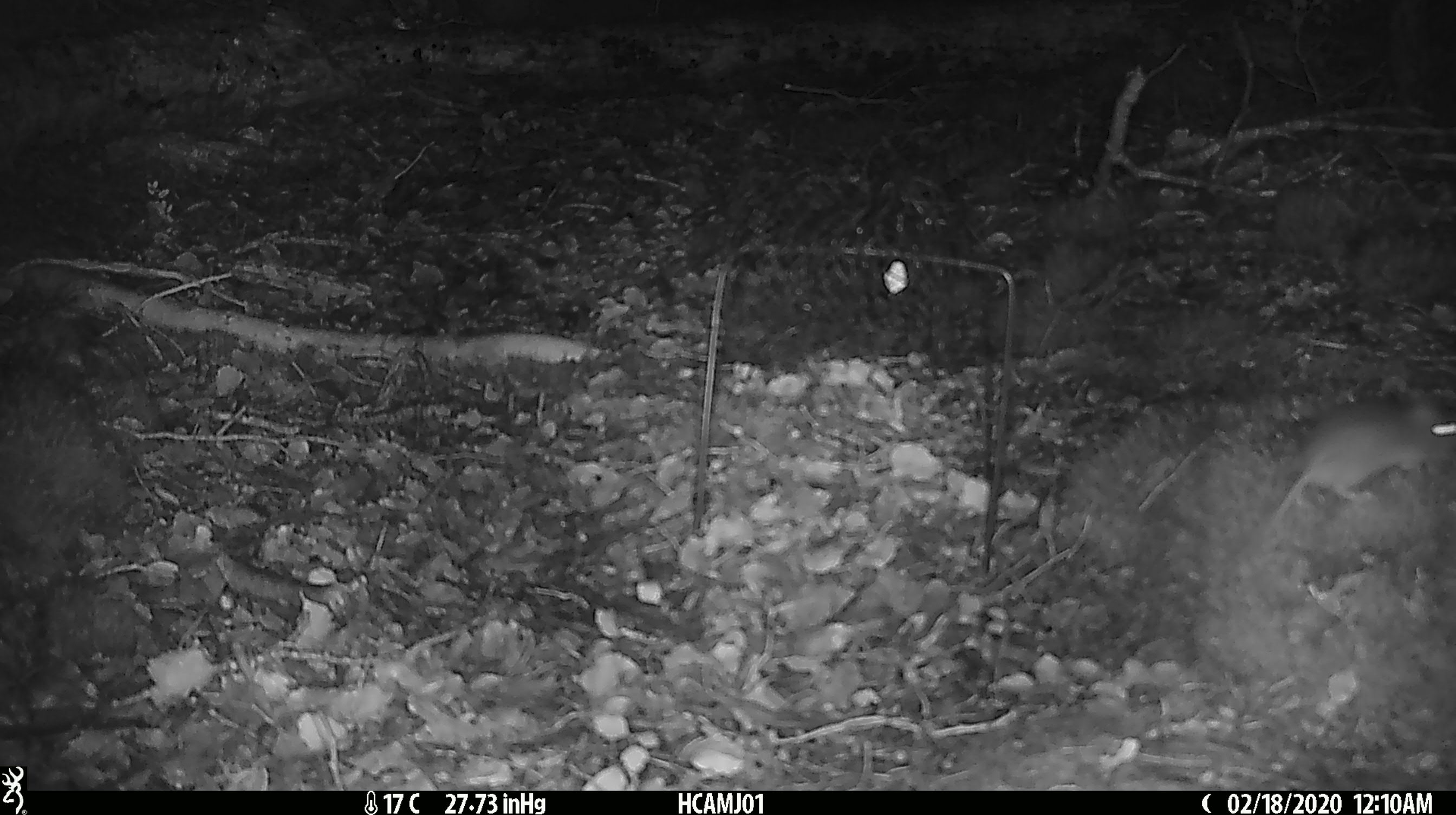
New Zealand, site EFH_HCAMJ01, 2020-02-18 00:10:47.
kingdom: Animalia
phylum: Chordata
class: Mammalia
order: Rodentia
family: Muridae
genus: Mus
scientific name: Mus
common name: mouse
Mouse (Mus).